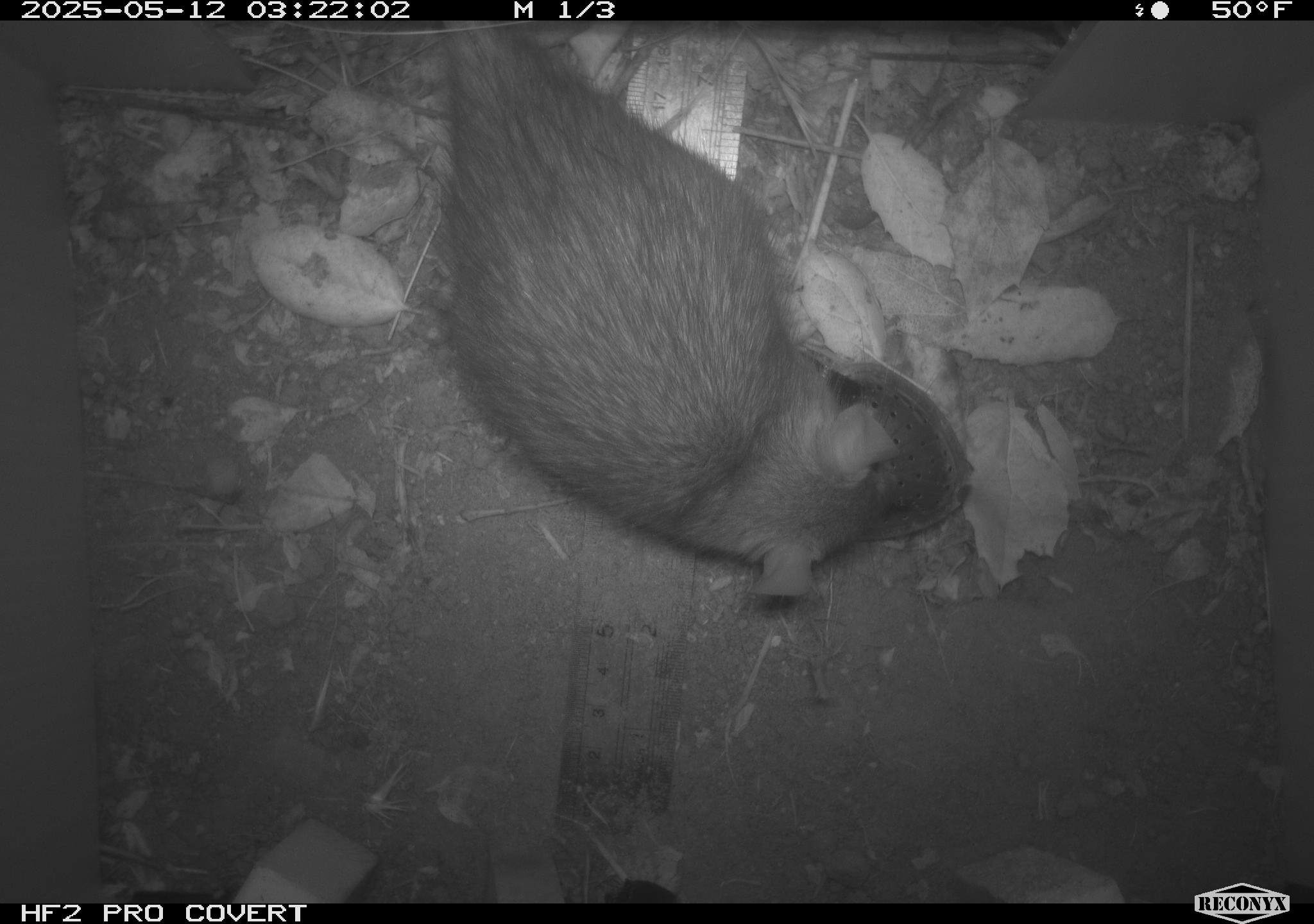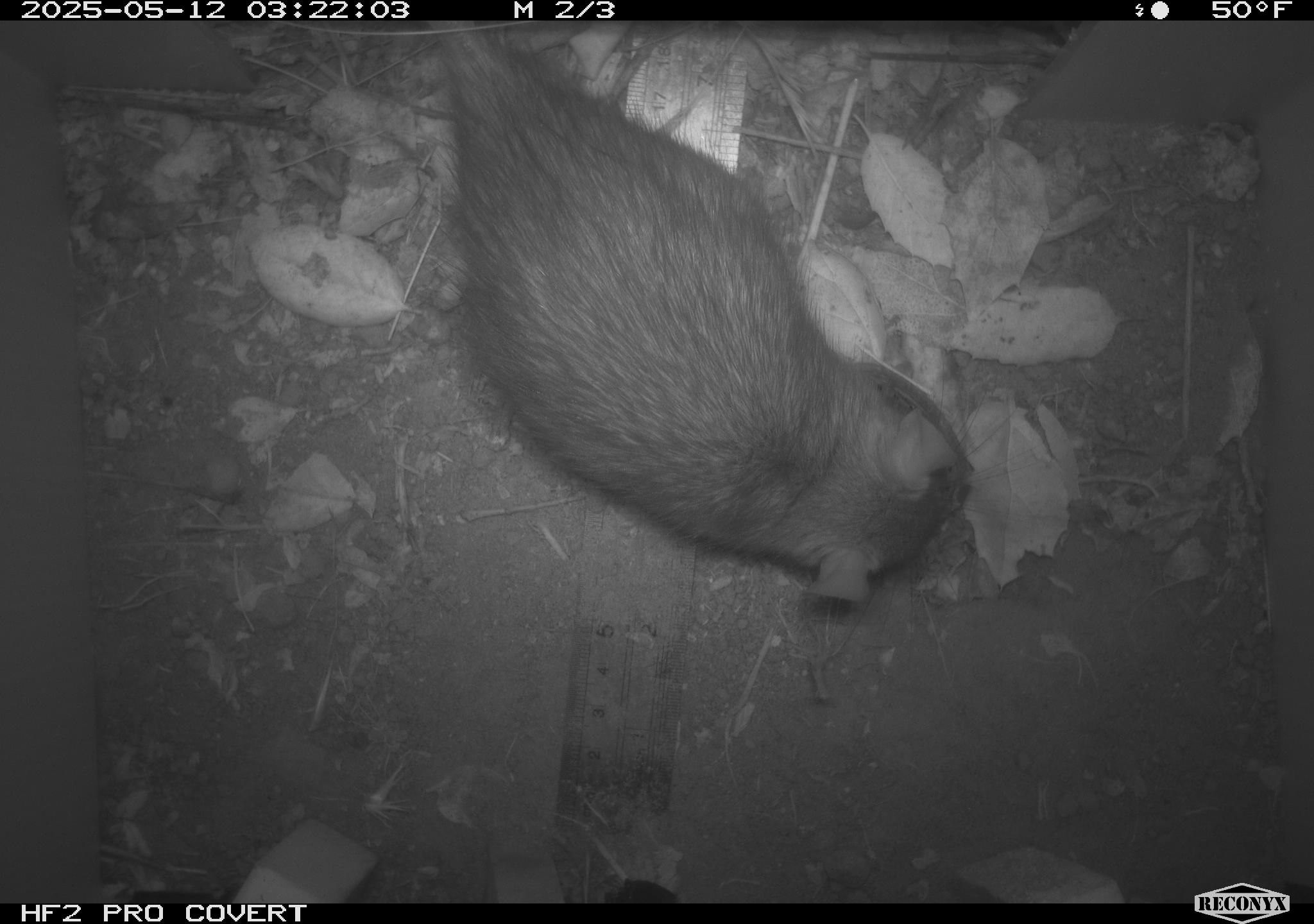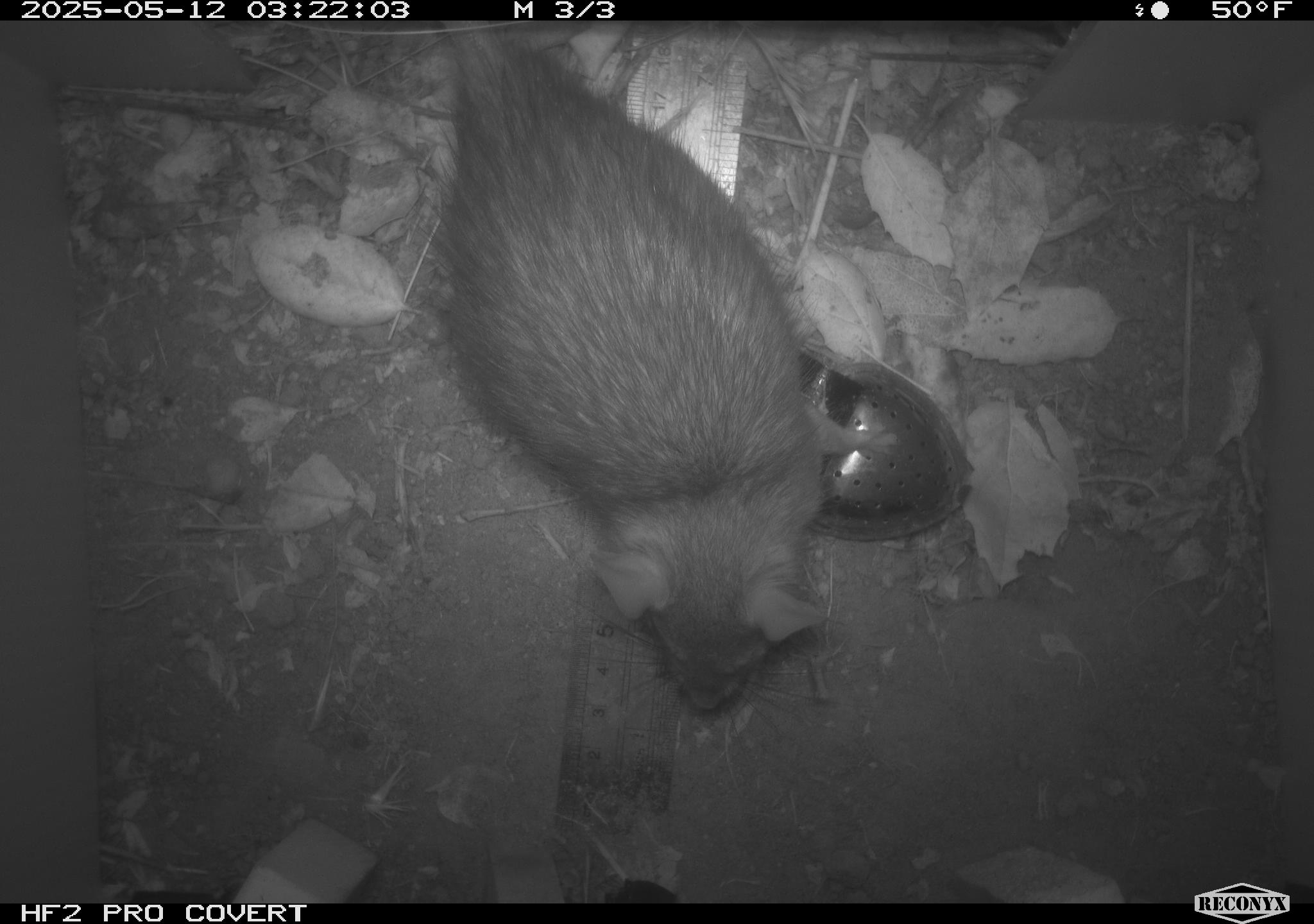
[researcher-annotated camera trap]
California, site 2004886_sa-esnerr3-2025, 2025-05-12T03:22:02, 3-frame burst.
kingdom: Animalia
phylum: Chordata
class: Mammalia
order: Rodentia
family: Muridae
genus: Rattus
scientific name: Rattus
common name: rat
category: rattus species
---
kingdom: Animalia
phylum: Chordata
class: Mammalia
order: Rodentia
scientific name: Rodentia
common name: rodent